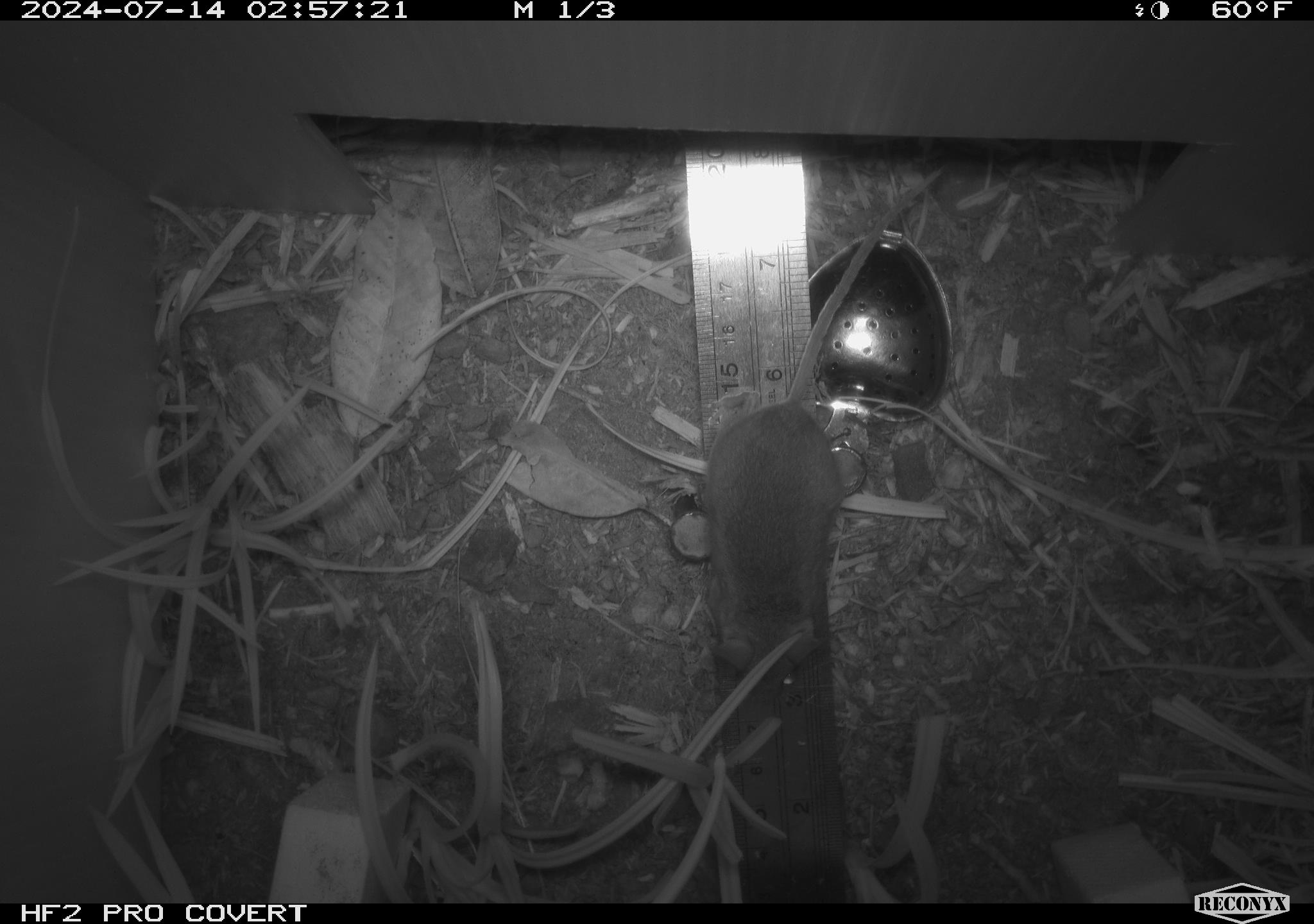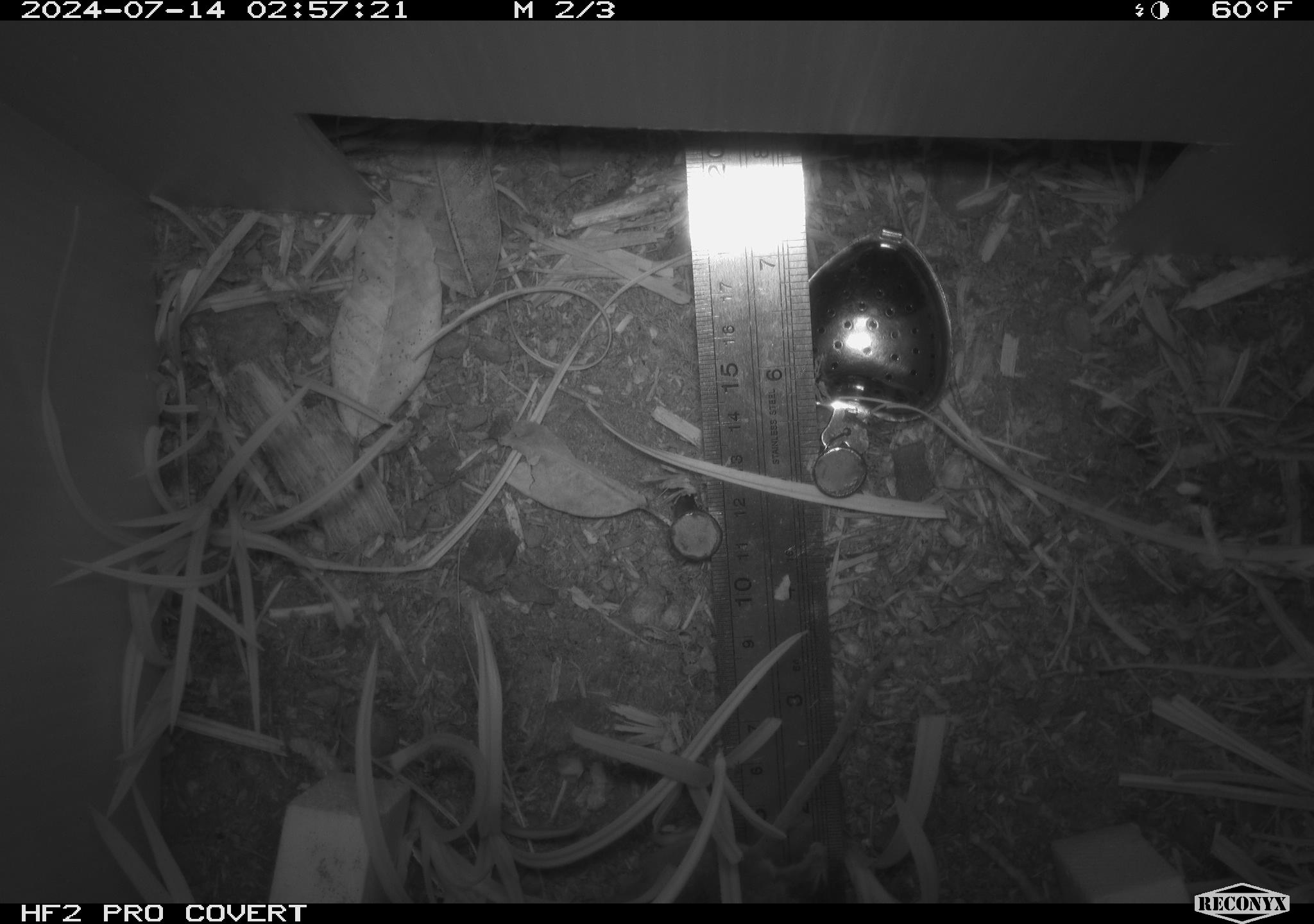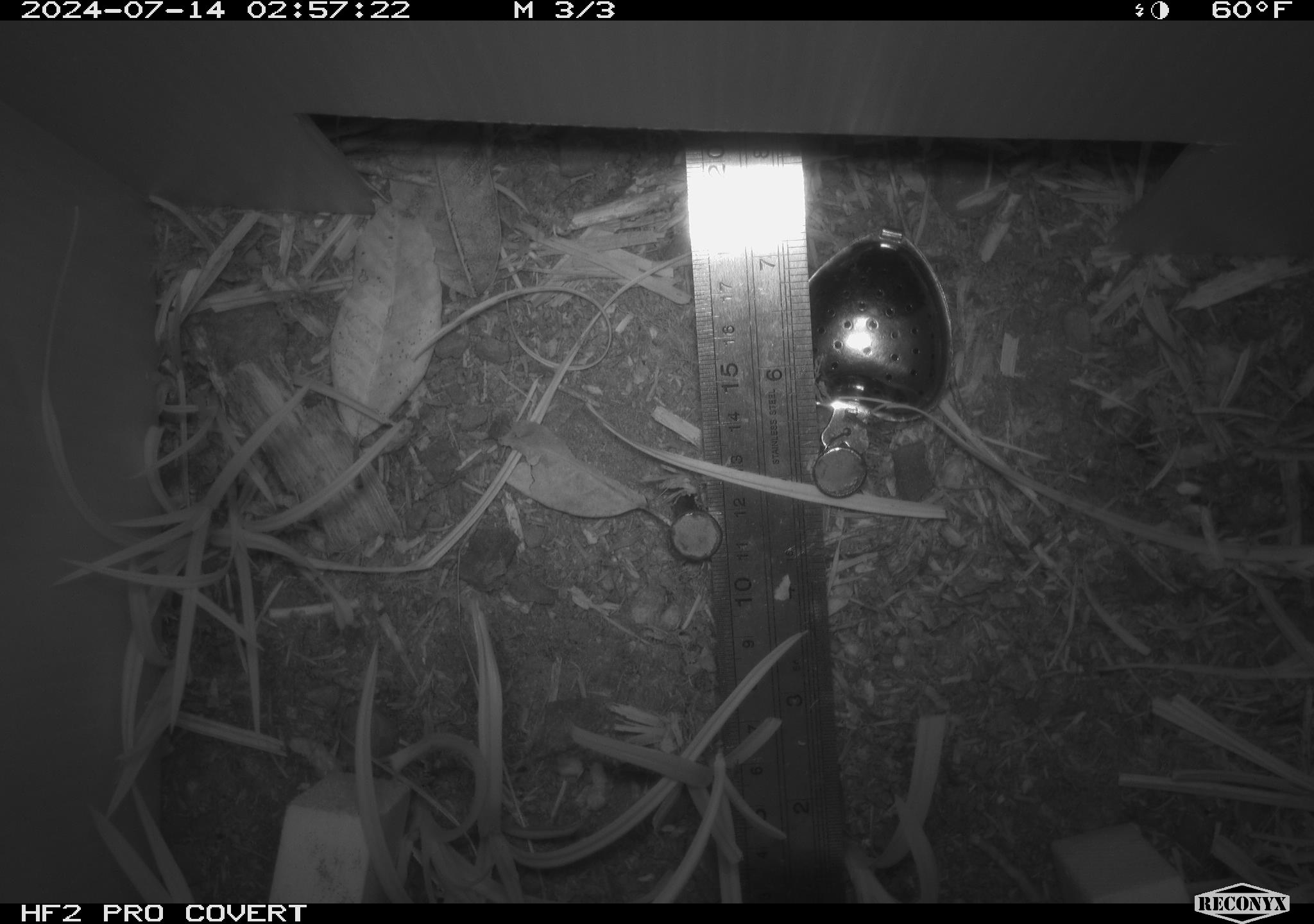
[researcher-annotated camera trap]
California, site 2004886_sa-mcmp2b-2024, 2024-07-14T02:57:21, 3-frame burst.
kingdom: Animalia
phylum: Chordata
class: Mammalia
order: Rodentia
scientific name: Rodentia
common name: mouse species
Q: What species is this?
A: Mouse species (Rodentia).